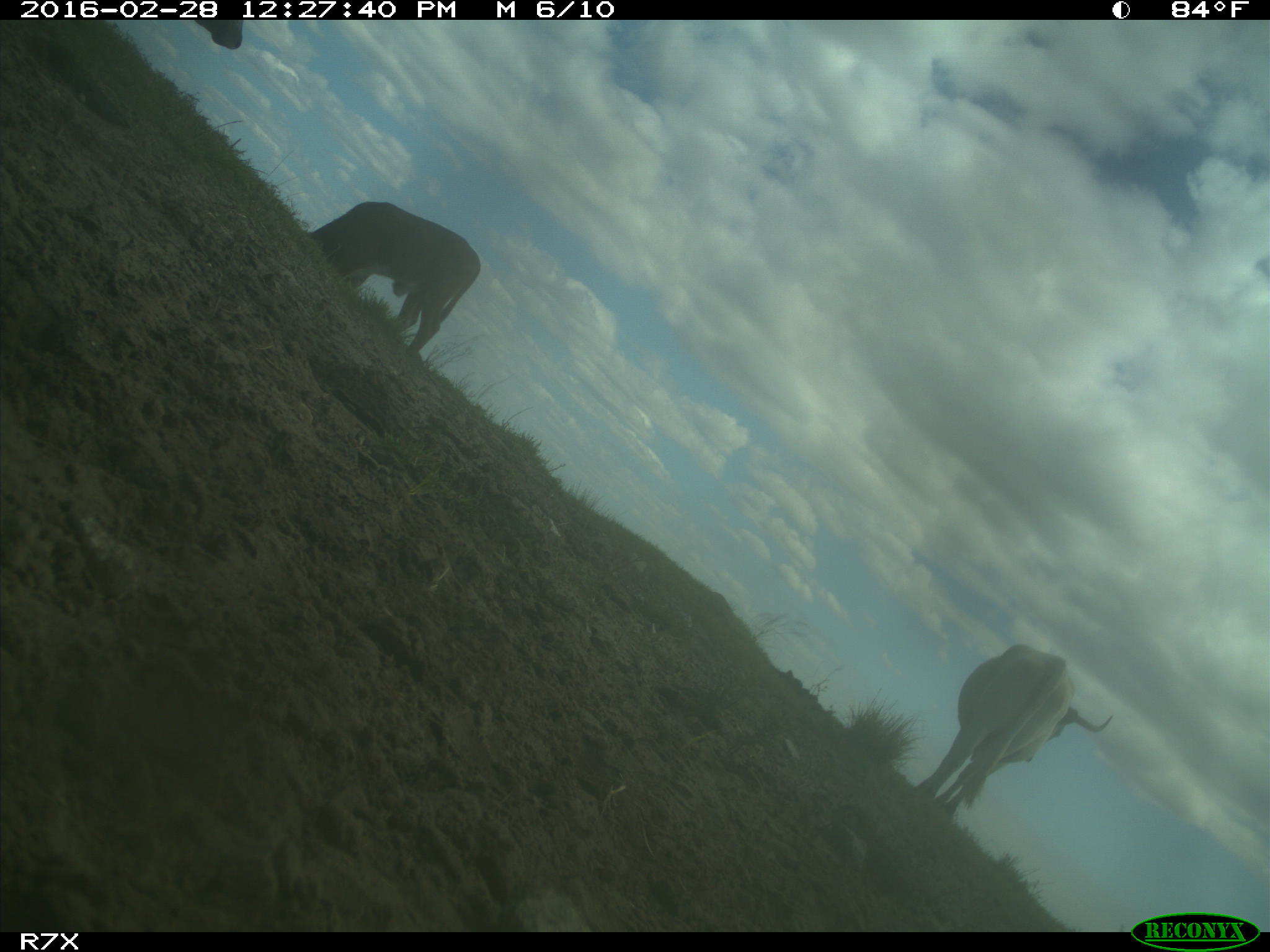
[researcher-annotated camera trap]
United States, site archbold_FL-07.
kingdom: Animalia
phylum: Chordata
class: Mammalia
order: Artiodactyla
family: Bovidae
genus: Bos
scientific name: Bos taurus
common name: domestic cow